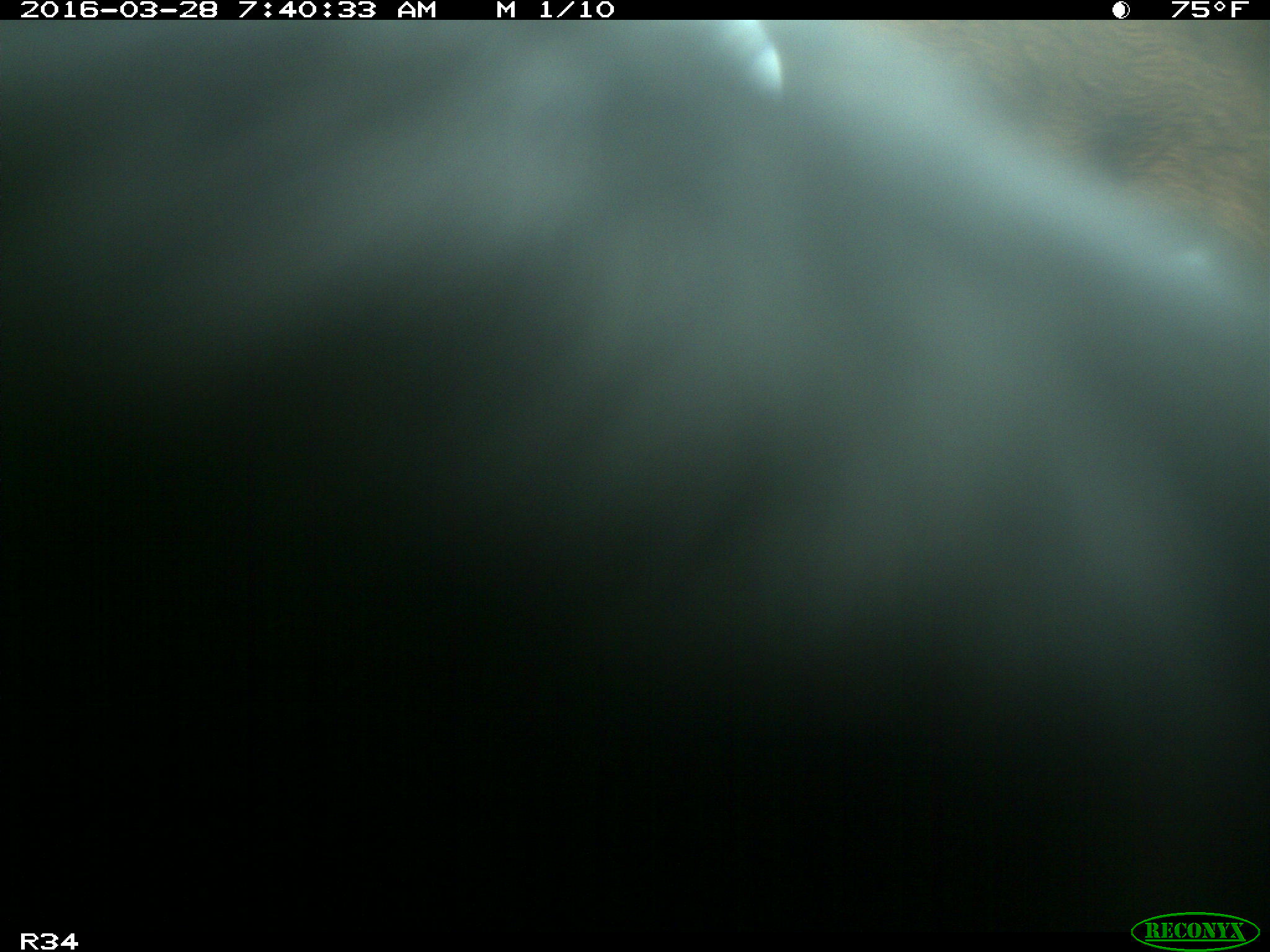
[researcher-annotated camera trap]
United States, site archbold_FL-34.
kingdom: Animalia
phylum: Chordata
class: Mammalia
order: Artiodactyla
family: Bovidae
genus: Bos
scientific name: Bos taurus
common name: domestic cow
Bos taurus (domestic cow).